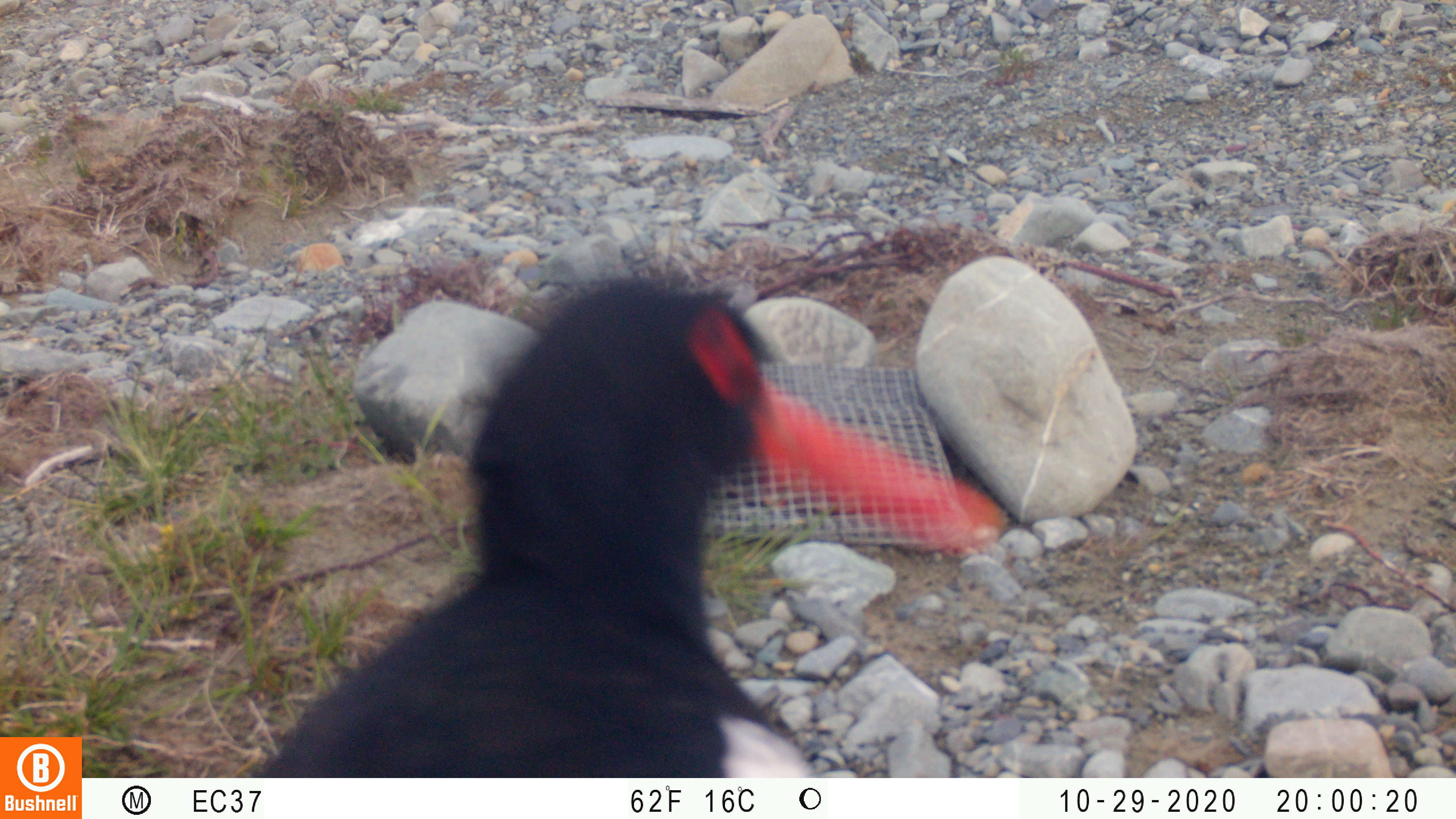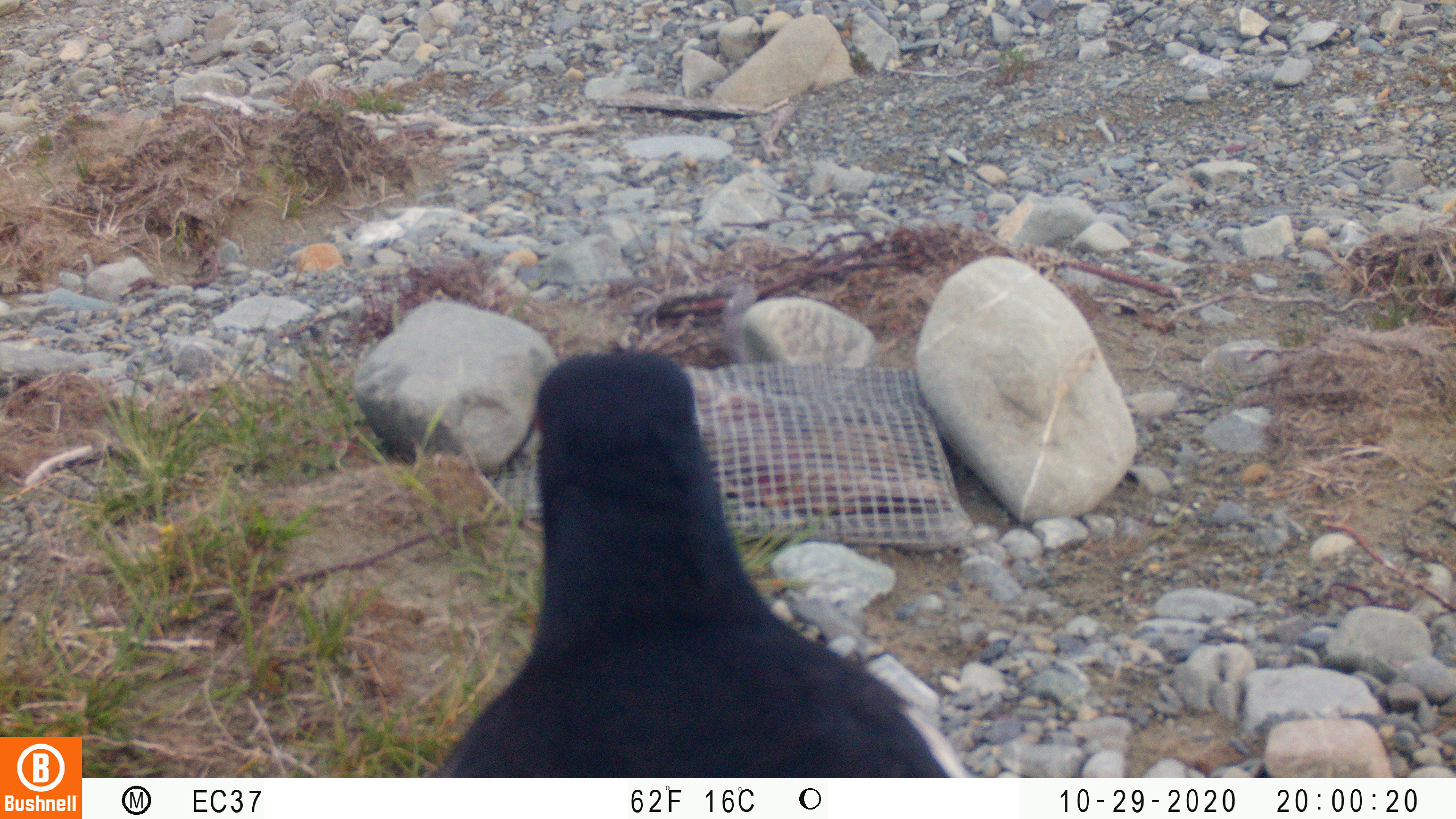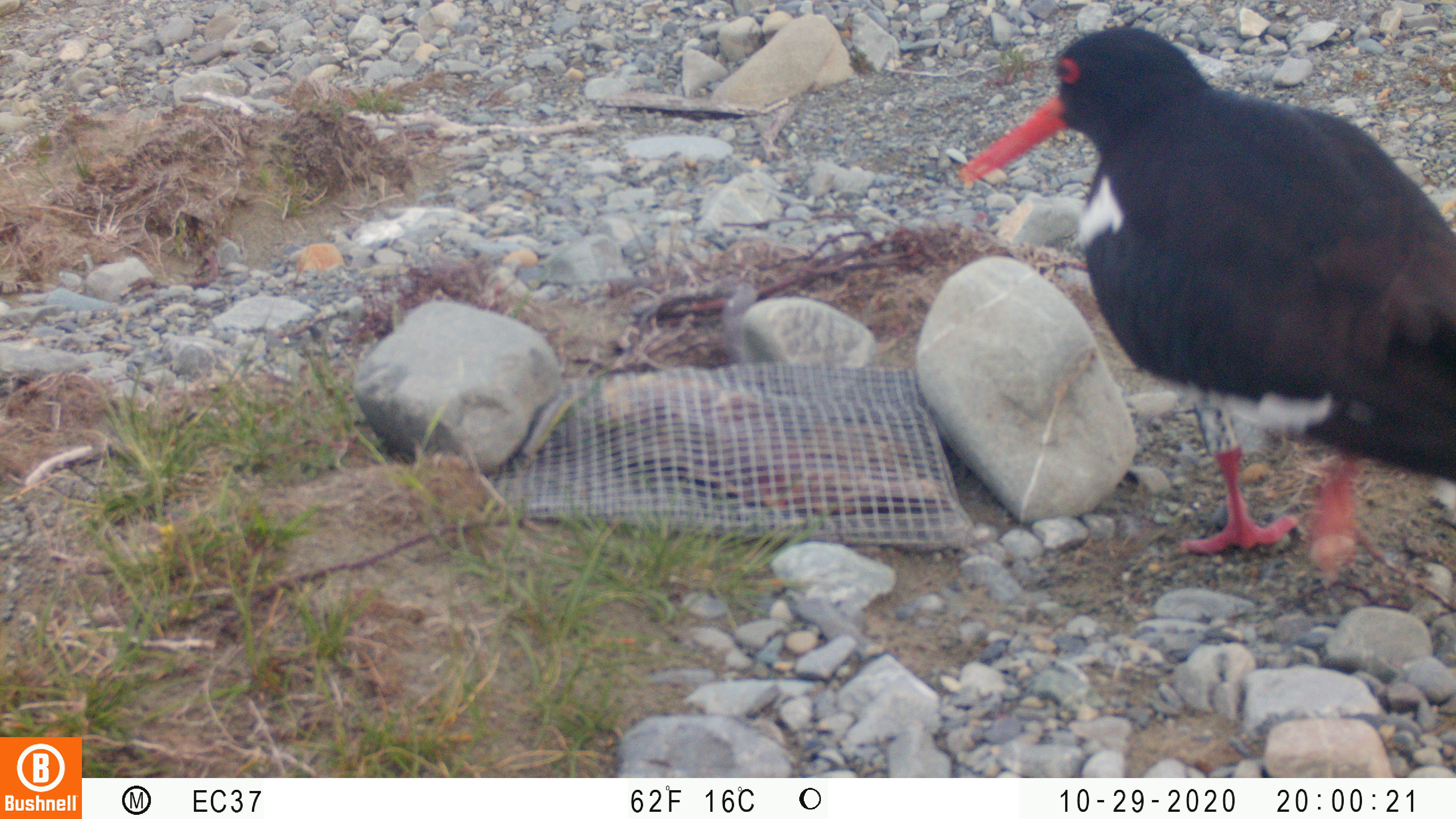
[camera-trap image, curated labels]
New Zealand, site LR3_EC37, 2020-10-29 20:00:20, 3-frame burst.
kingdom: Animalia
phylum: Chordata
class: Aves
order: Charadriiformes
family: Haematopodidae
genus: Haematopus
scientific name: Haematopus unicolor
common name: variable oystercatcher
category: oystercatcher